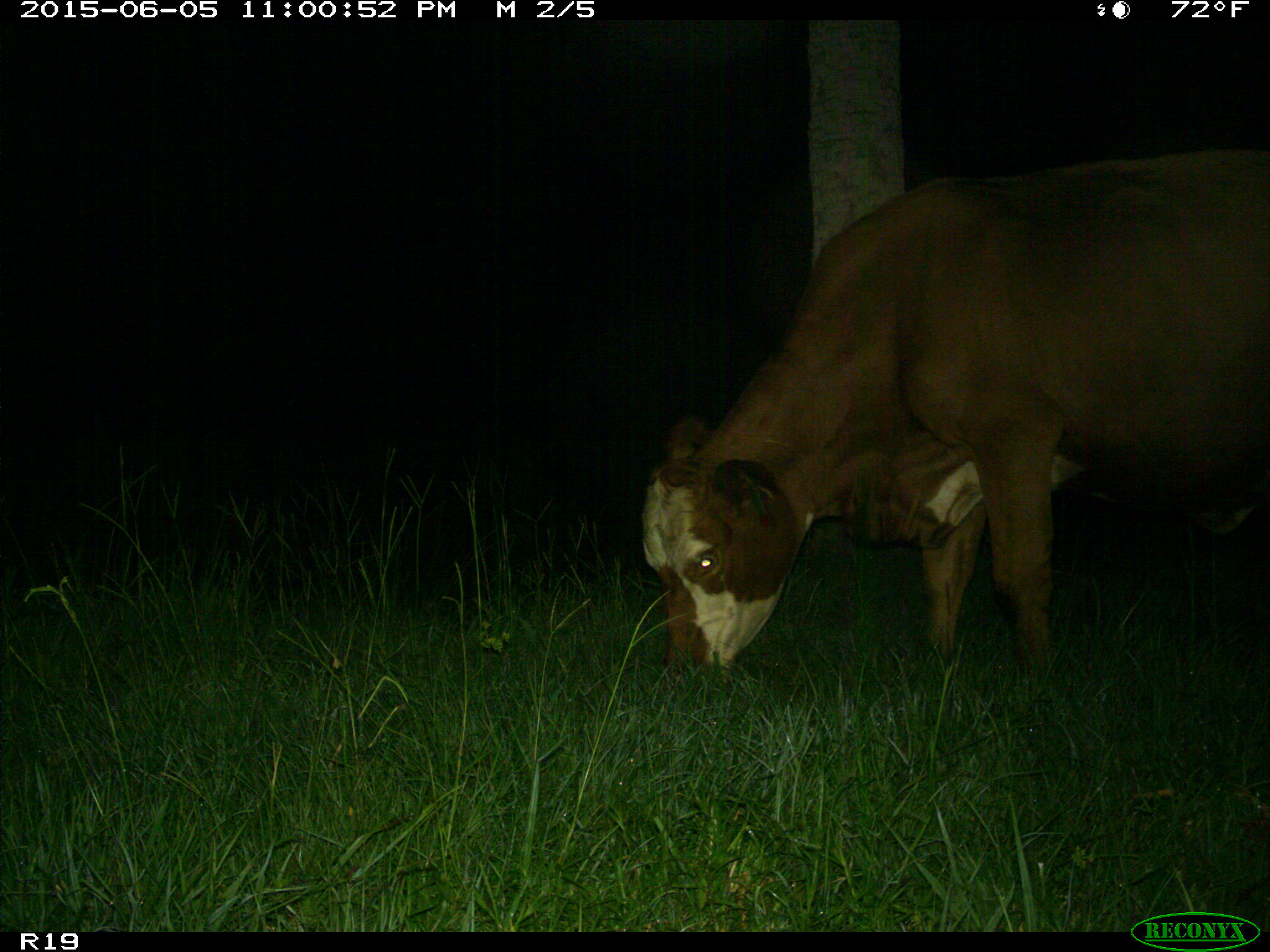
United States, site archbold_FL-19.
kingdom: Animalia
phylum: Chordata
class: Mammalia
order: Artiodactyla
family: Bovidae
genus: Bos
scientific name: Bos taurus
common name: domestic cow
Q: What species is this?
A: Bos taurus (domestic cow).